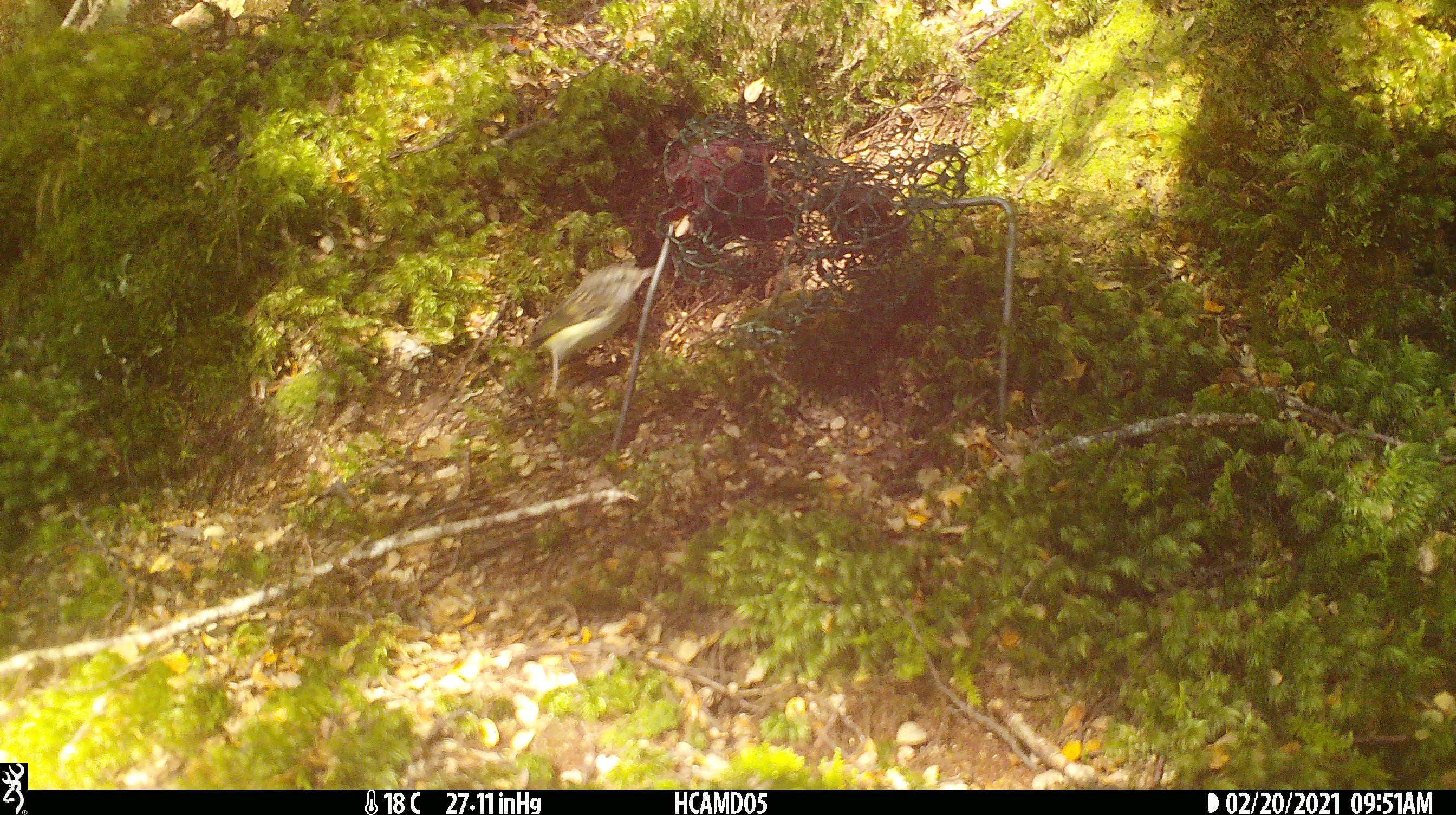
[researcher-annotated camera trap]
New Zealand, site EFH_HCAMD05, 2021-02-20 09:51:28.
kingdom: Animalia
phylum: Chordata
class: Aves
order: Passeriformes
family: Acanthisittidae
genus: Acanthisitta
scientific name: Acanthisitta chloris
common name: rifleman